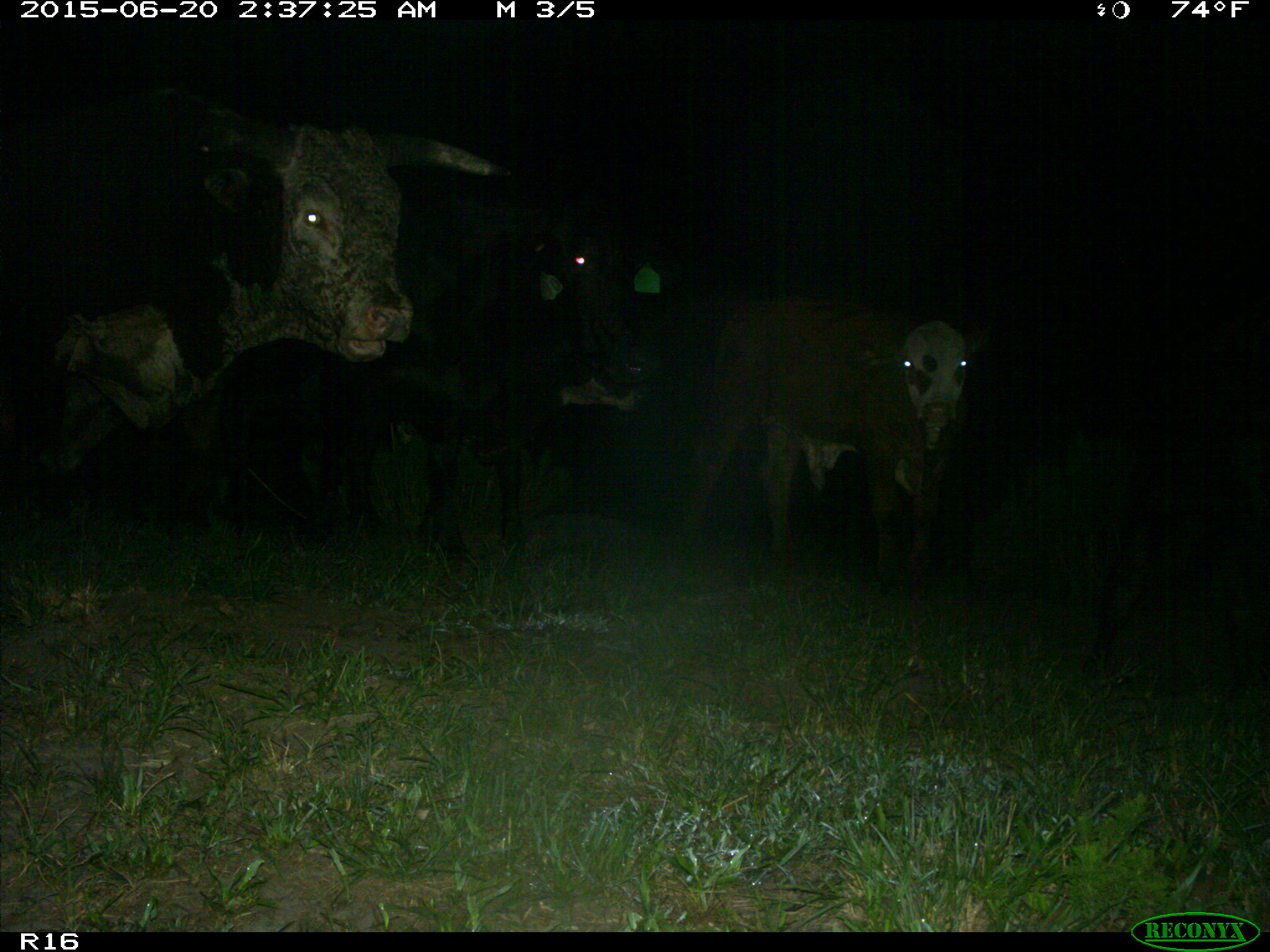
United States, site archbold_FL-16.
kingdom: Animalia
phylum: Chordata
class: Mammalia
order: Artiodactyla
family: Bovidae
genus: Bos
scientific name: Bos taurus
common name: domestic cow